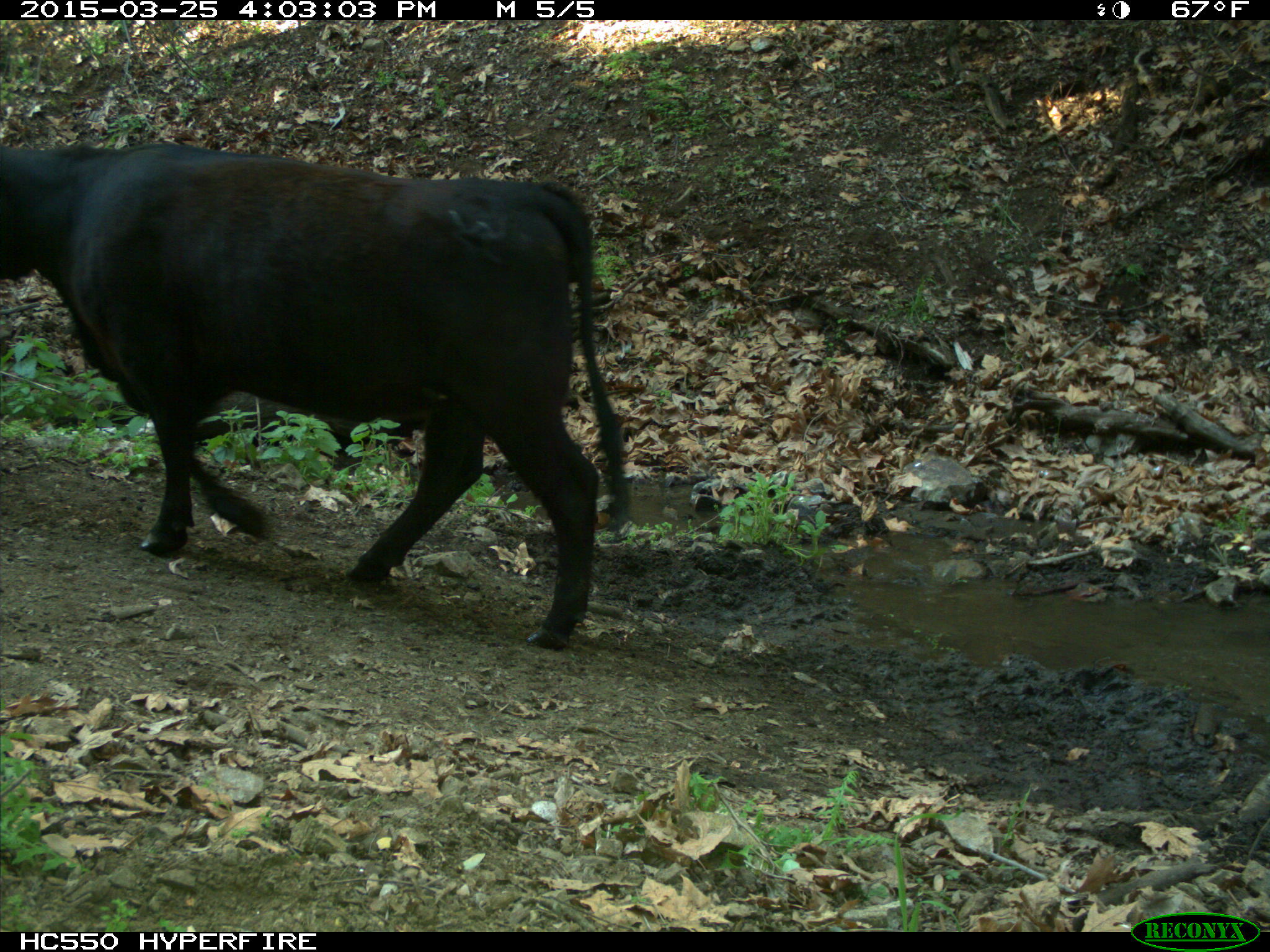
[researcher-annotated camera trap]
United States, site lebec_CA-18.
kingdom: Animalia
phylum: Chordata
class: Mammalia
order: Artiodactyla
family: Bovidae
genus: Bos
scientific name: Bos taurus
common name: domestic cow